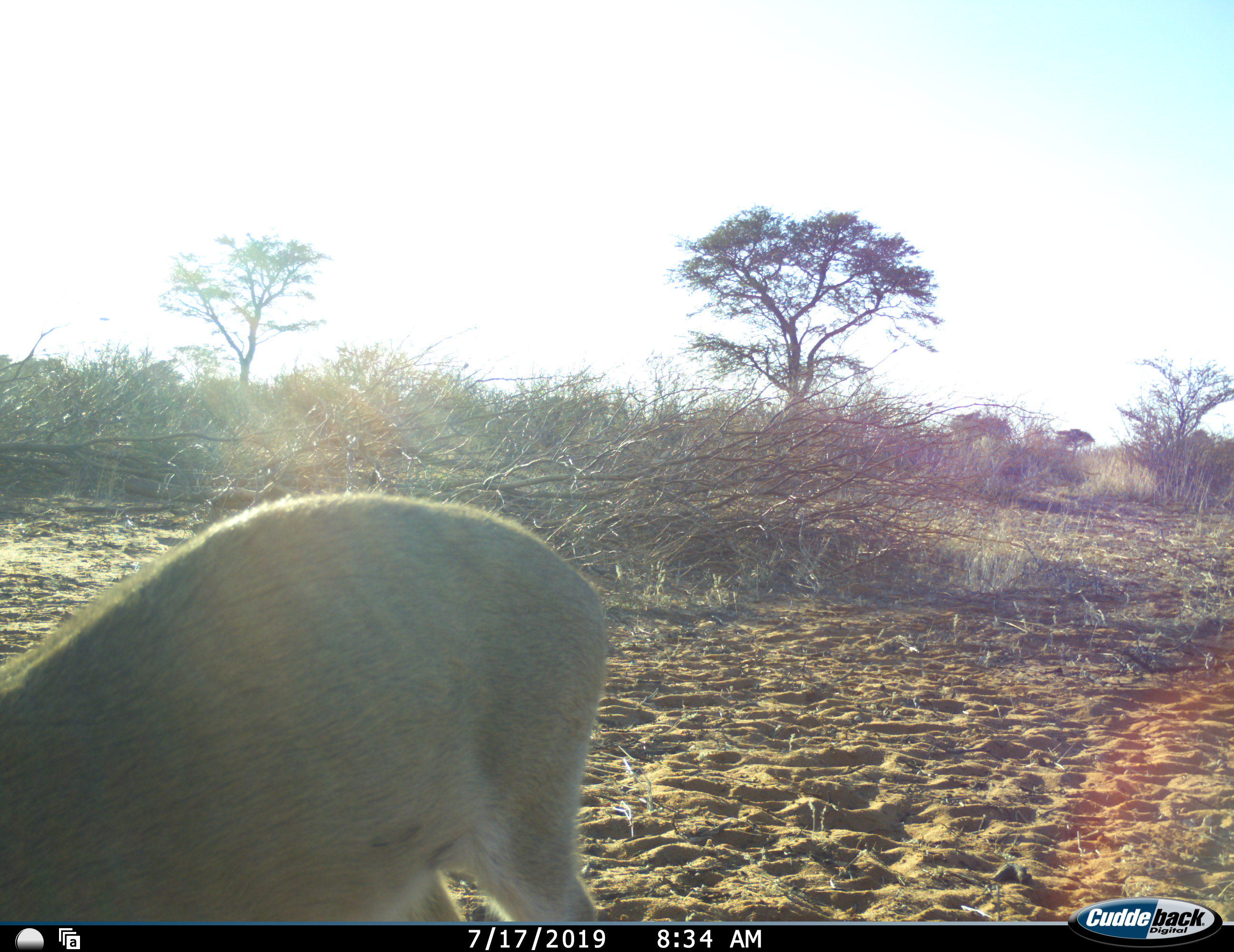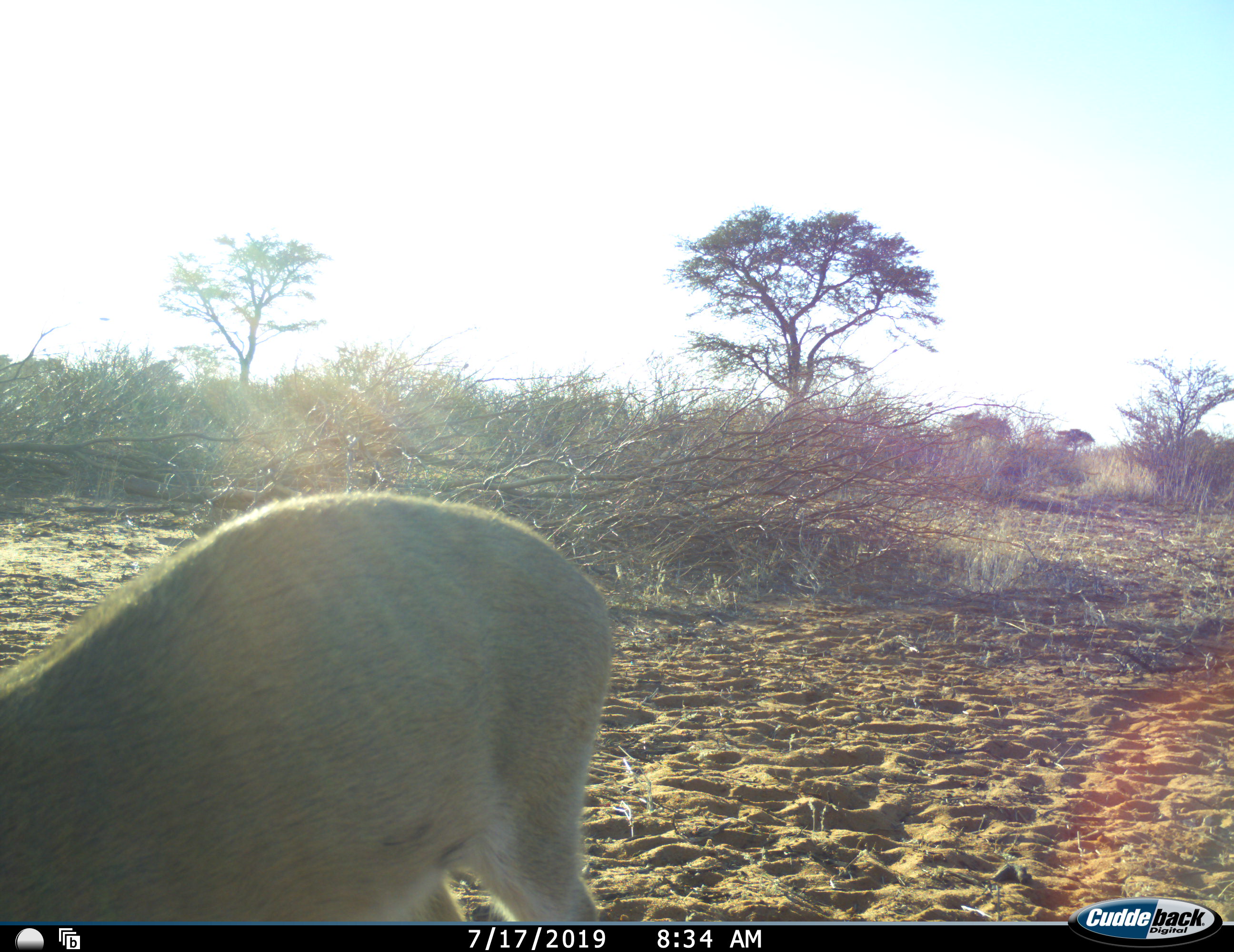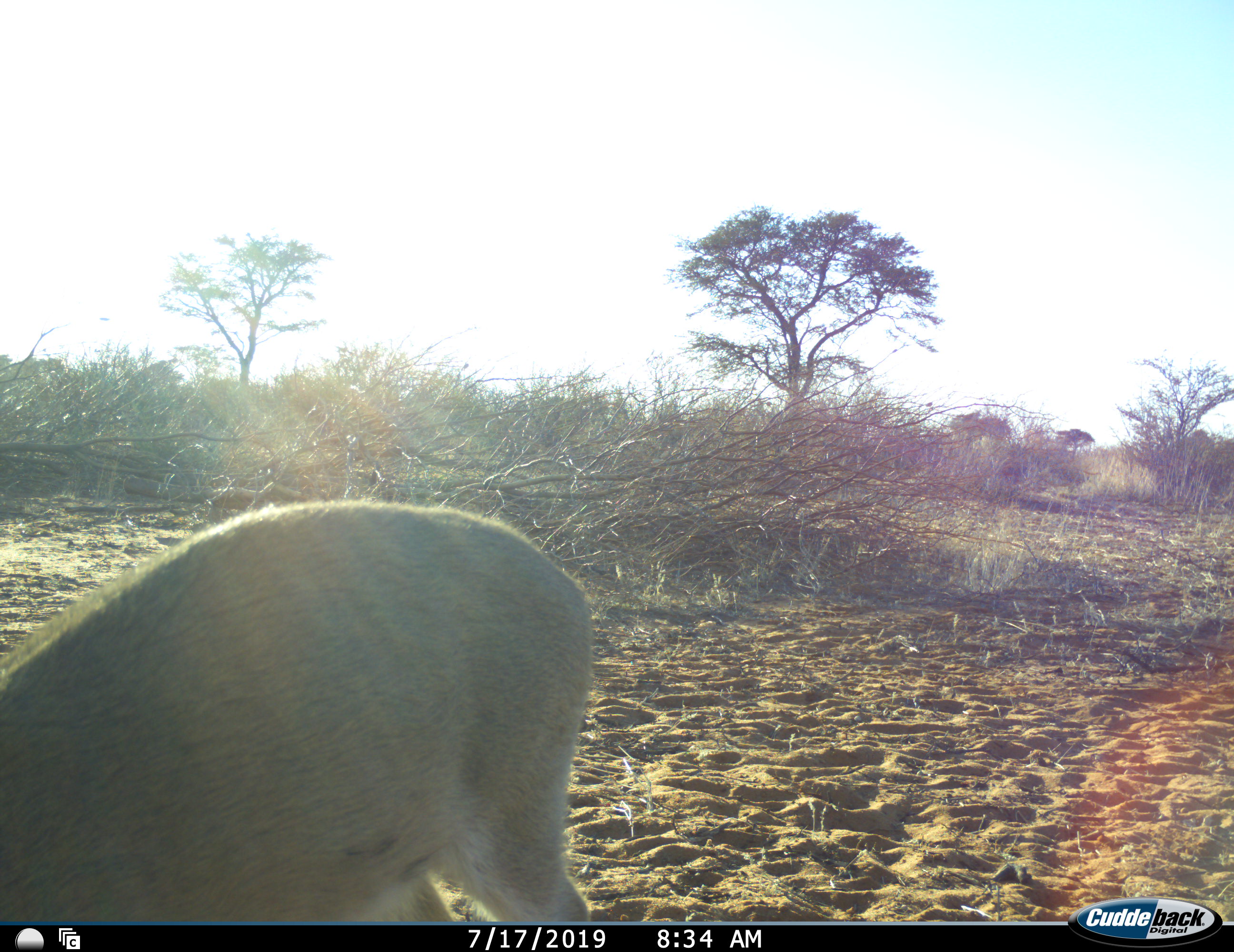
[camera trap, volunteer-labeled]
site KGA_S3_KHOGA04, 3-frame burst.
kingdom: Animalia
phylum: Chordata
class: Mammalia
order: Artiodactyla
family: Bovidae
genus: Sylvicapra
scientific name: Sylvicapra grimmia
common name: common duiker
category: duikercommongrey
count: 1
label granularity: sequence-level